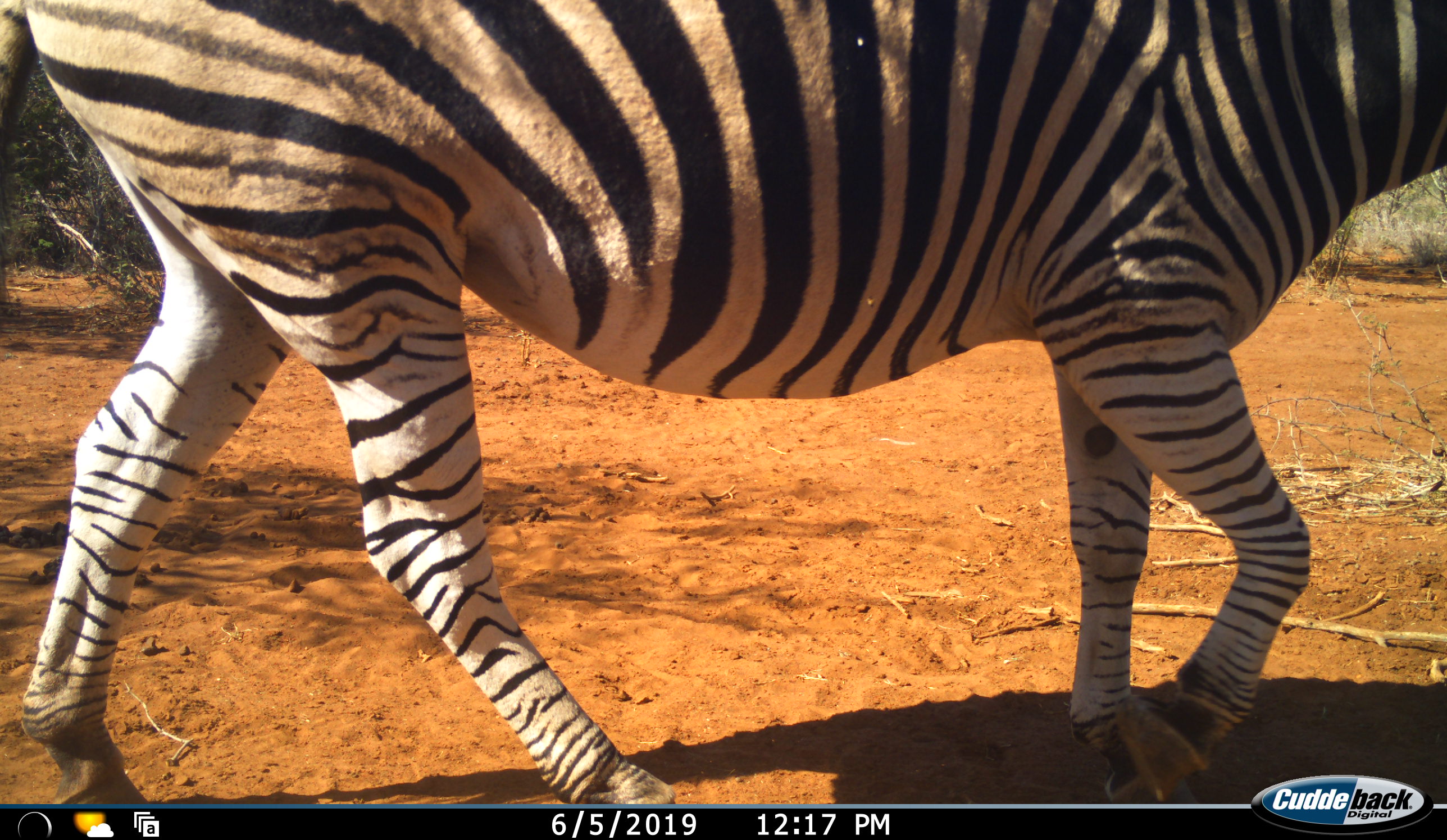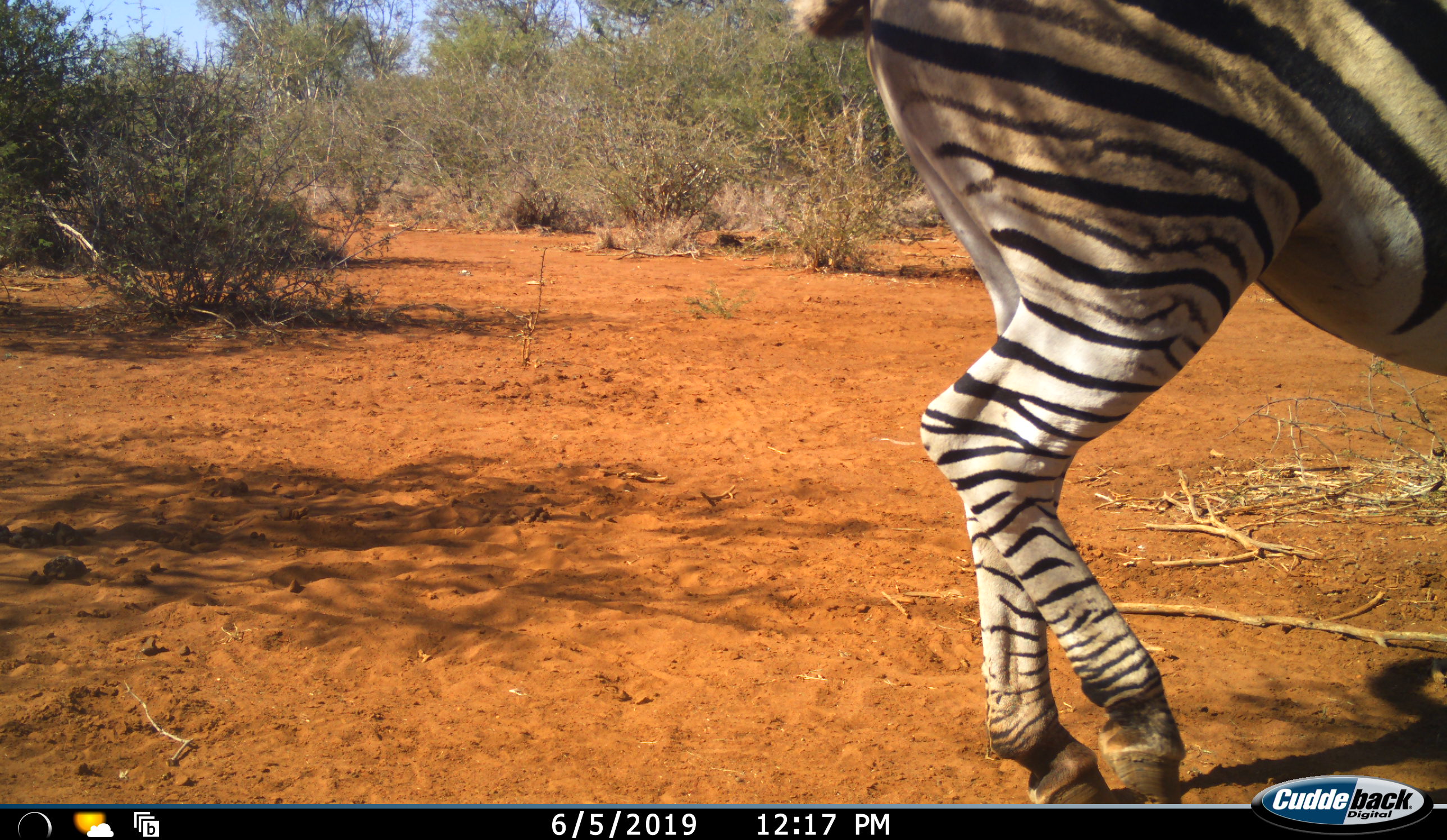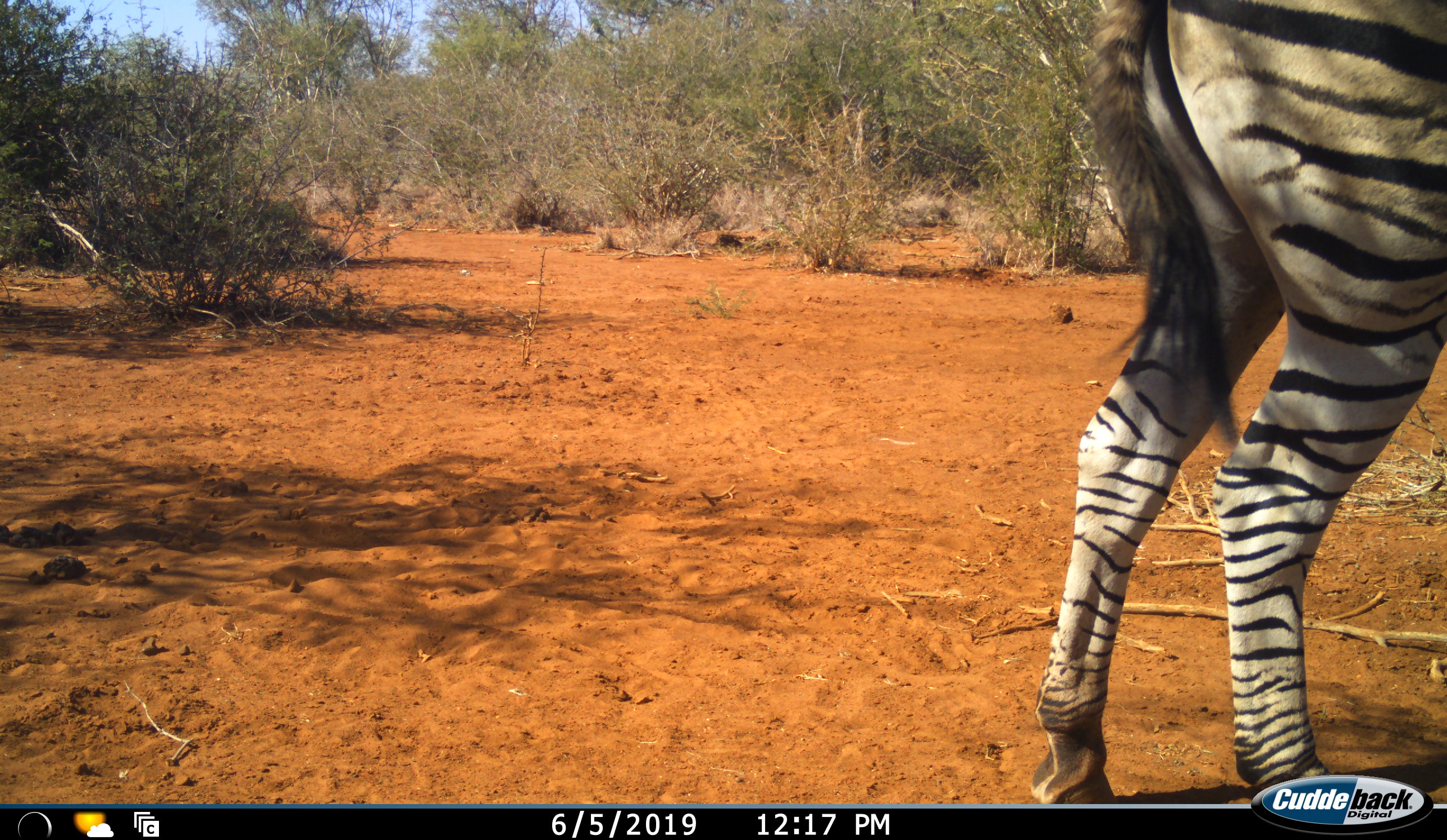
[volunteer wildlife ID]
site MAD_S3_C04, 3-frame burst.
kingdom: Animalia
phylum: Chordata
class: Mammalia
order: Perissodactyla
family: Equidae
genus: Equus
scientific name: Equus quagga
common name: plains zebra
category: zebraplains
Zebraplains (plains zebra) (Equus quagga), count 1. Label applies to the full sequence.